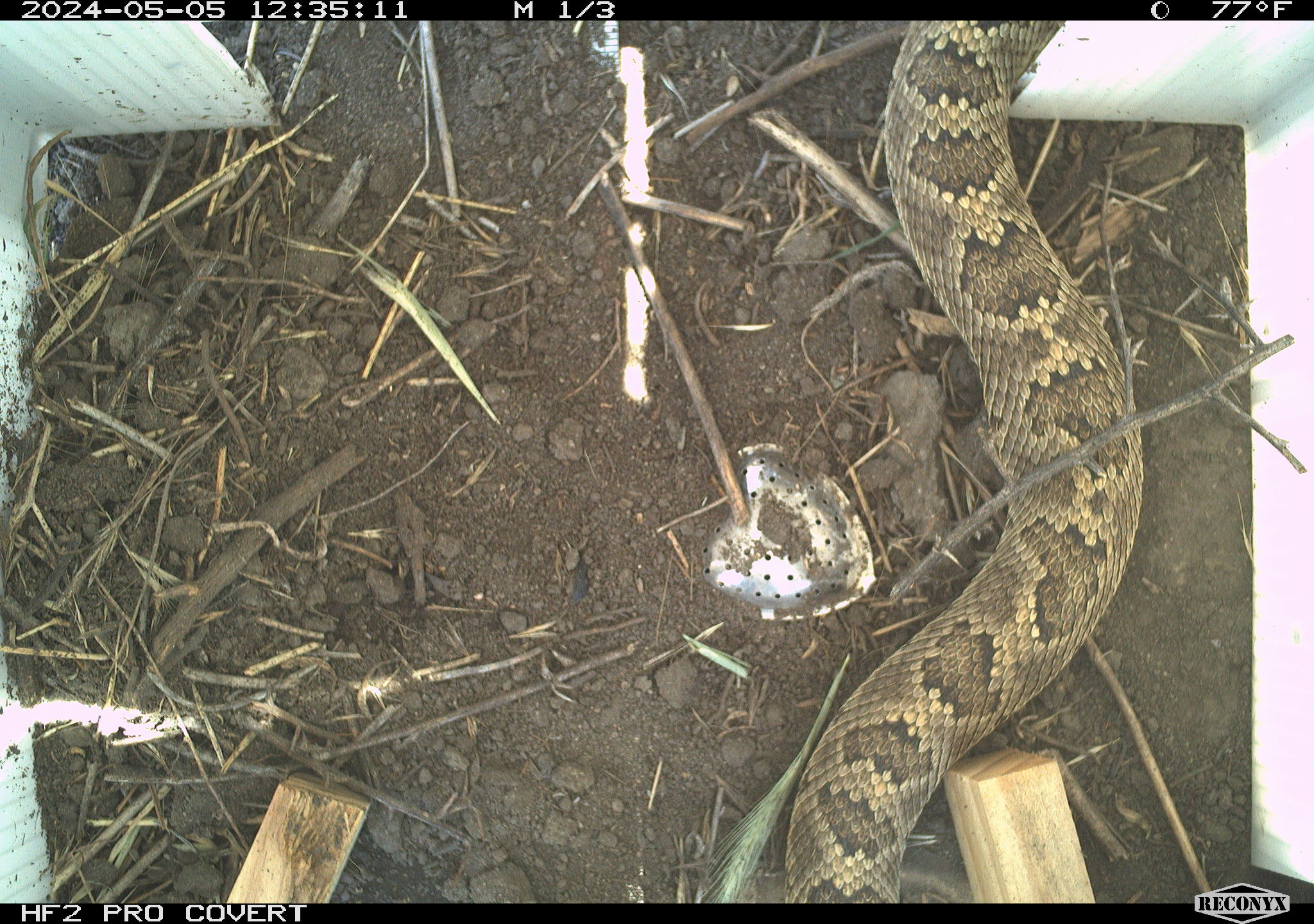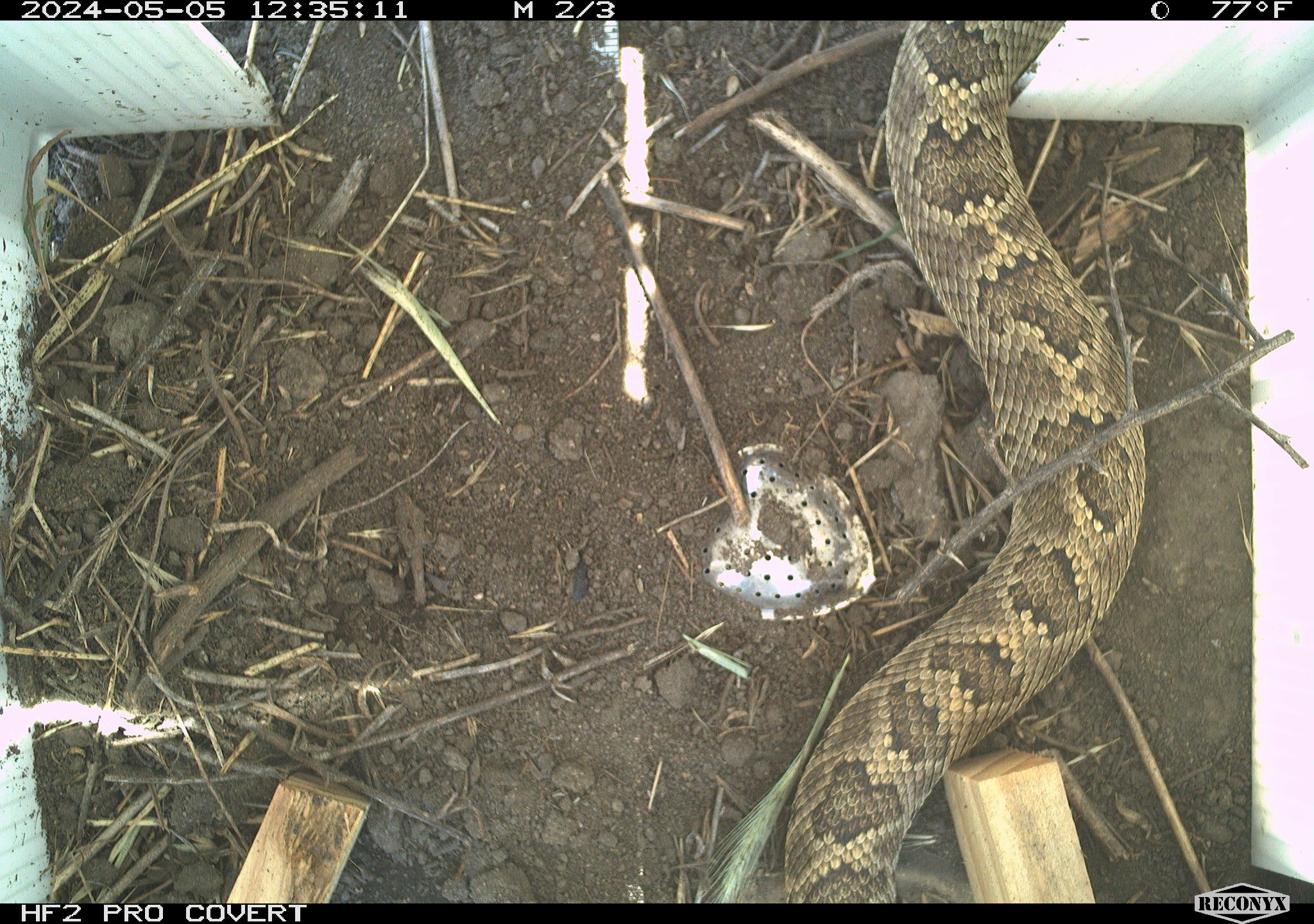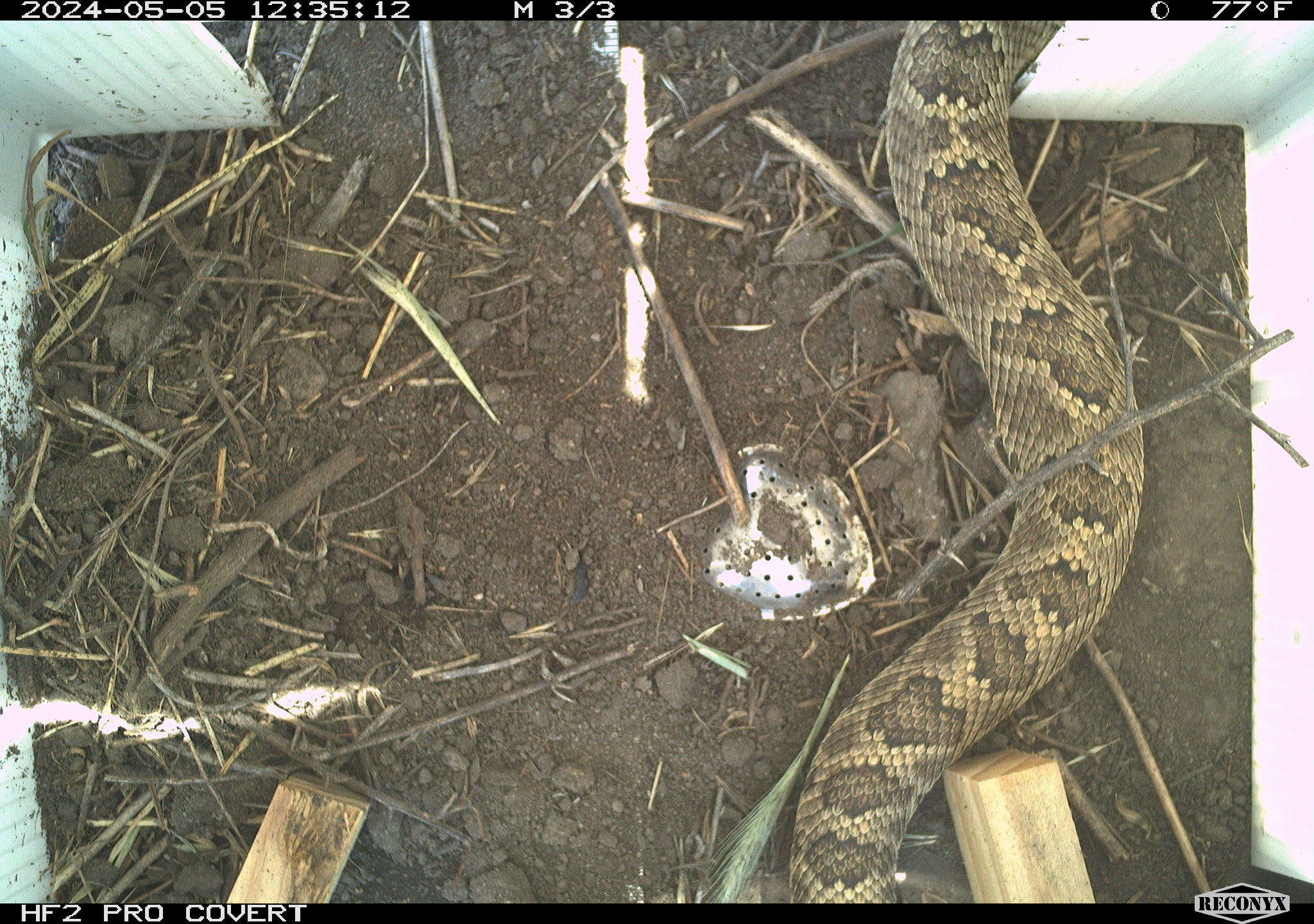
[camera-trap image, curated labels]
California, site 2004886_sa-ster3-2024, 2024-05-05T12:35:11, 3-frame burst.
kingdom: Animalia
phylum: Chordata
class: Reptilia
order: Squamata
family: Viperidae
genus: Crotalus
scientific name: Crotalus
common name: rattlers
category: crotalus species